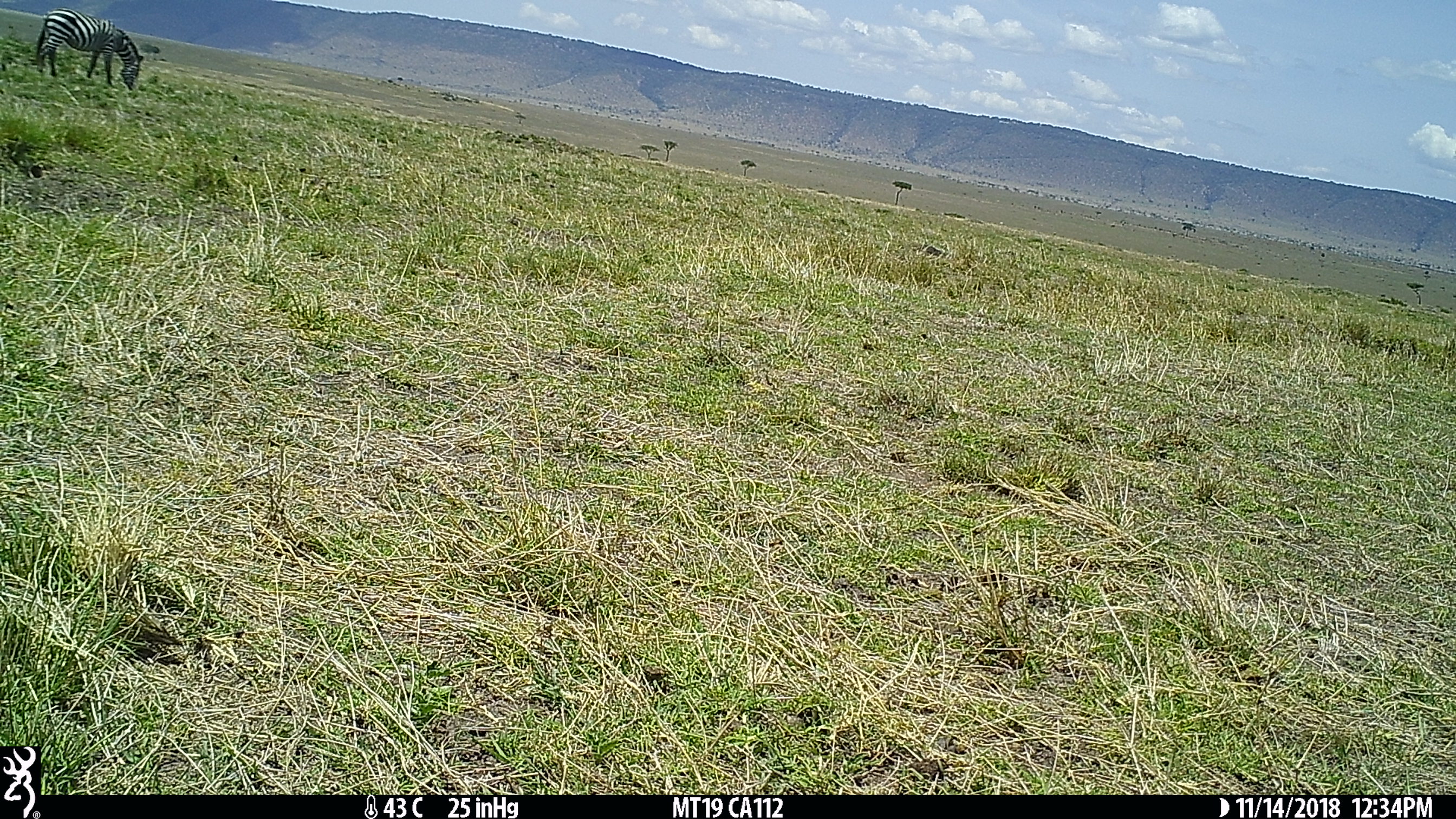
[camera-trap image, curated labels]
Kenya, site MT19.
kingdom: Animalia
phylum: Chordata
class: Mammalia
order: Perissodactyla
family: Equidae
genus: Equus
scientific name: Equus quagga burchellii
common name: burchell's zebra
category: zebra